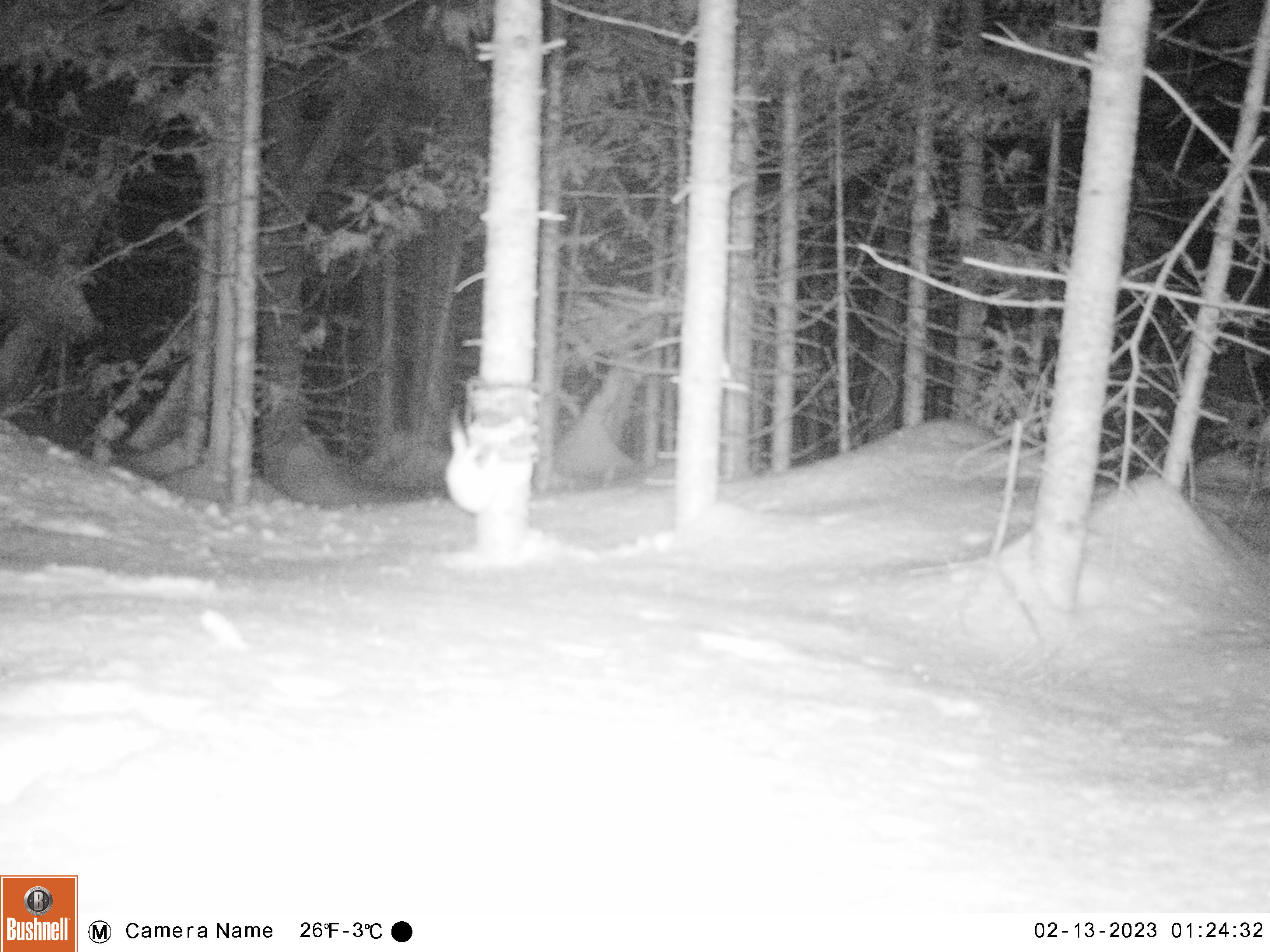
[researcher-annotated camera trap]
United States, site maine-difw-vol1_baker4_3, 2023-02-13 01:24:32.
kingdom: Animalia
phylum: Chordata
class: Mammalia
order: Carnivora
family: Mustelidae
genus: Mustela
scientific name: Mustela richardsonii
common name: short-tailed weasel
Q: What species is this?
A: Short-tailed weasel (Mustela richardsonii).